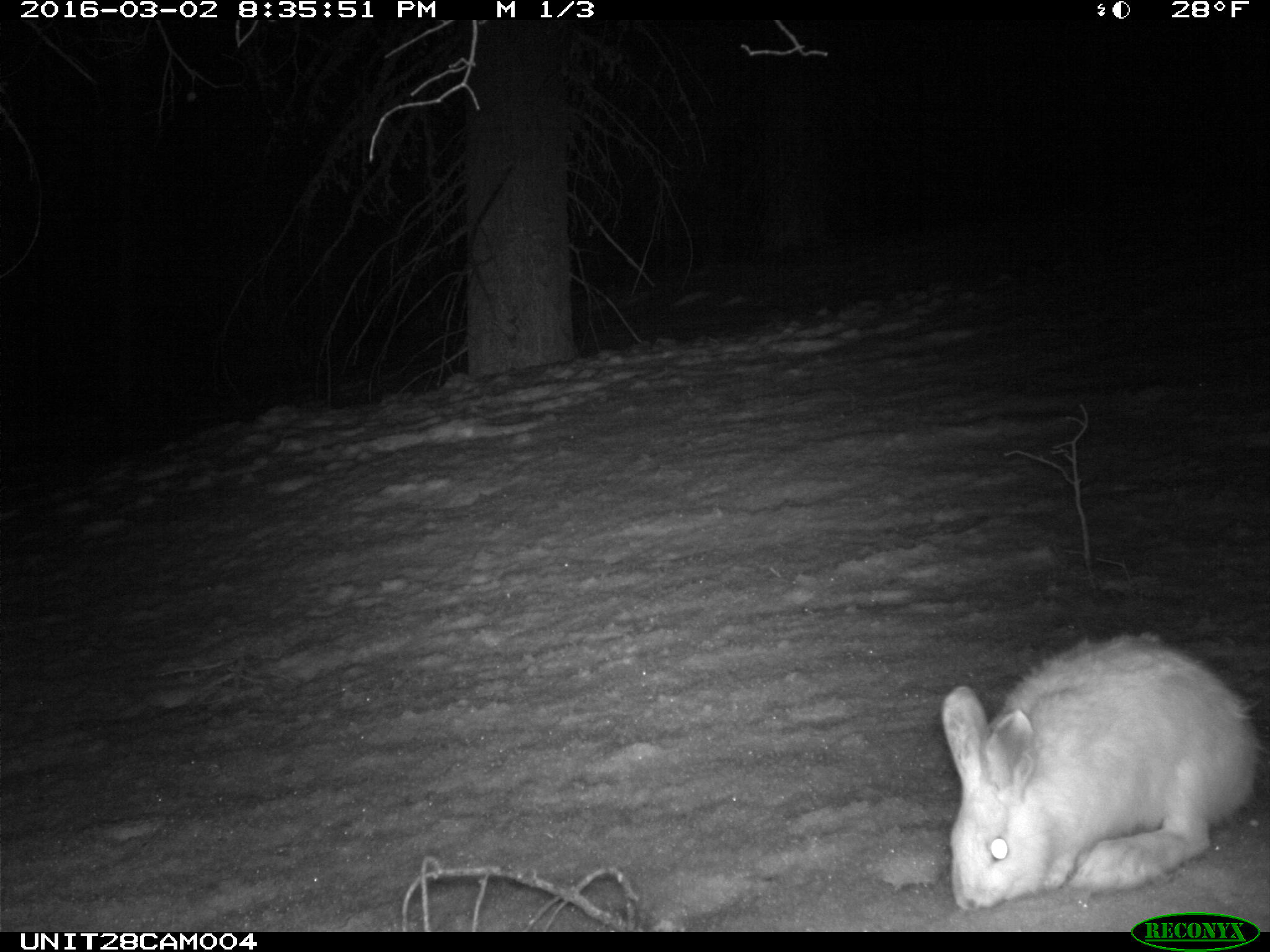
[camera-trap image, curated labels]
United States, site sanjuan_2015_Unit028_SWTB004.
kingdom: Animalia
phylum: Chordata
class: Mammalia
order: Lagomorpha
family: Leporidae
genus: Lepus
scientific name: Lepus americanus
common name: snowshoe hare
Lepus americanus (snowshoe hare).